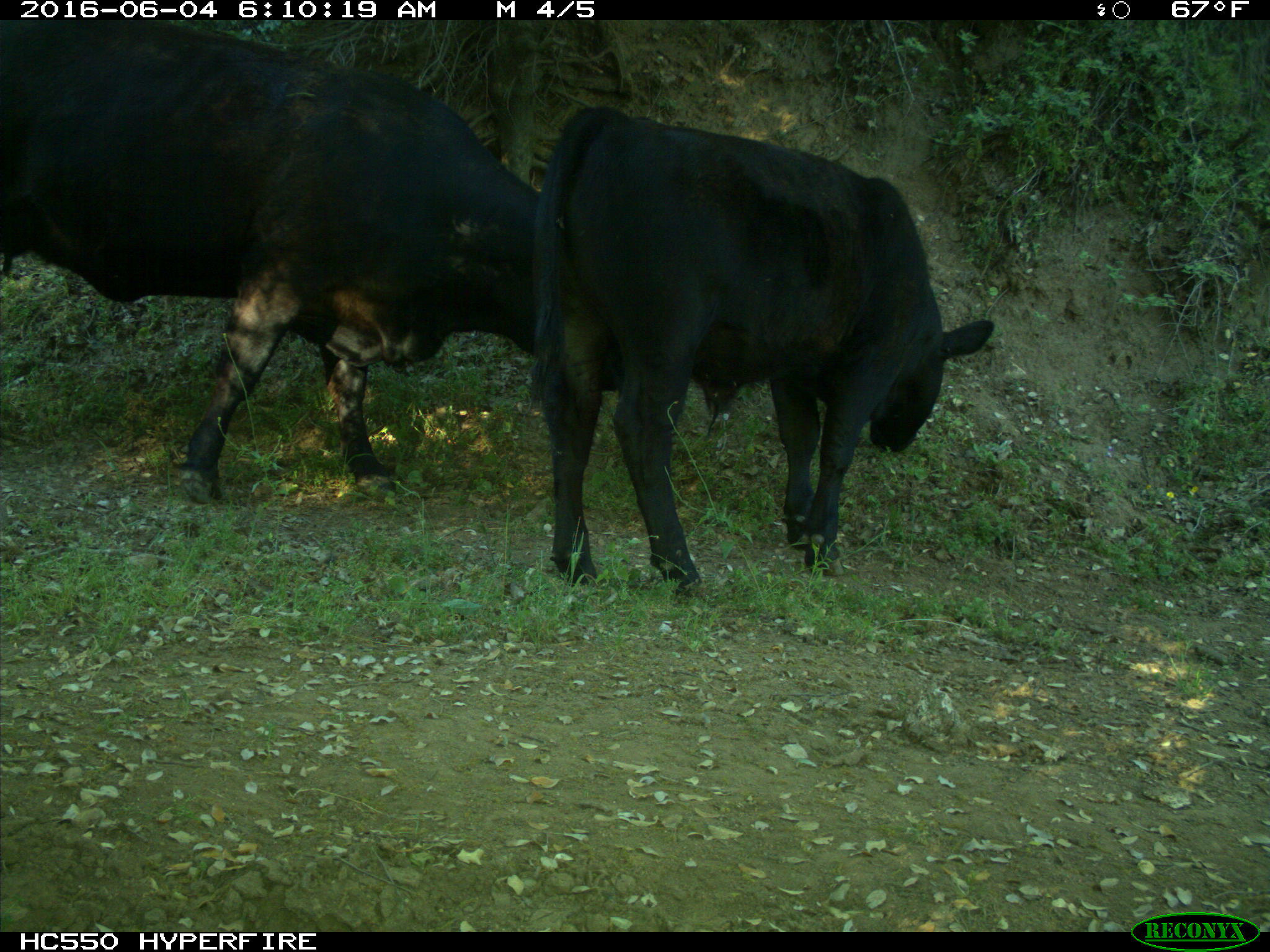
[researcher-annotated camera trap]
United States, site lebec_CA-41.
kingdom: Animalia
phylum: Chordata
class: Mammalia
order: Artiodactyla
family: Bovidae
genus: Bos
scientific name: Bos taurus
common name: domestic cow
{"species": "Bos taurus (domestic cow)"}